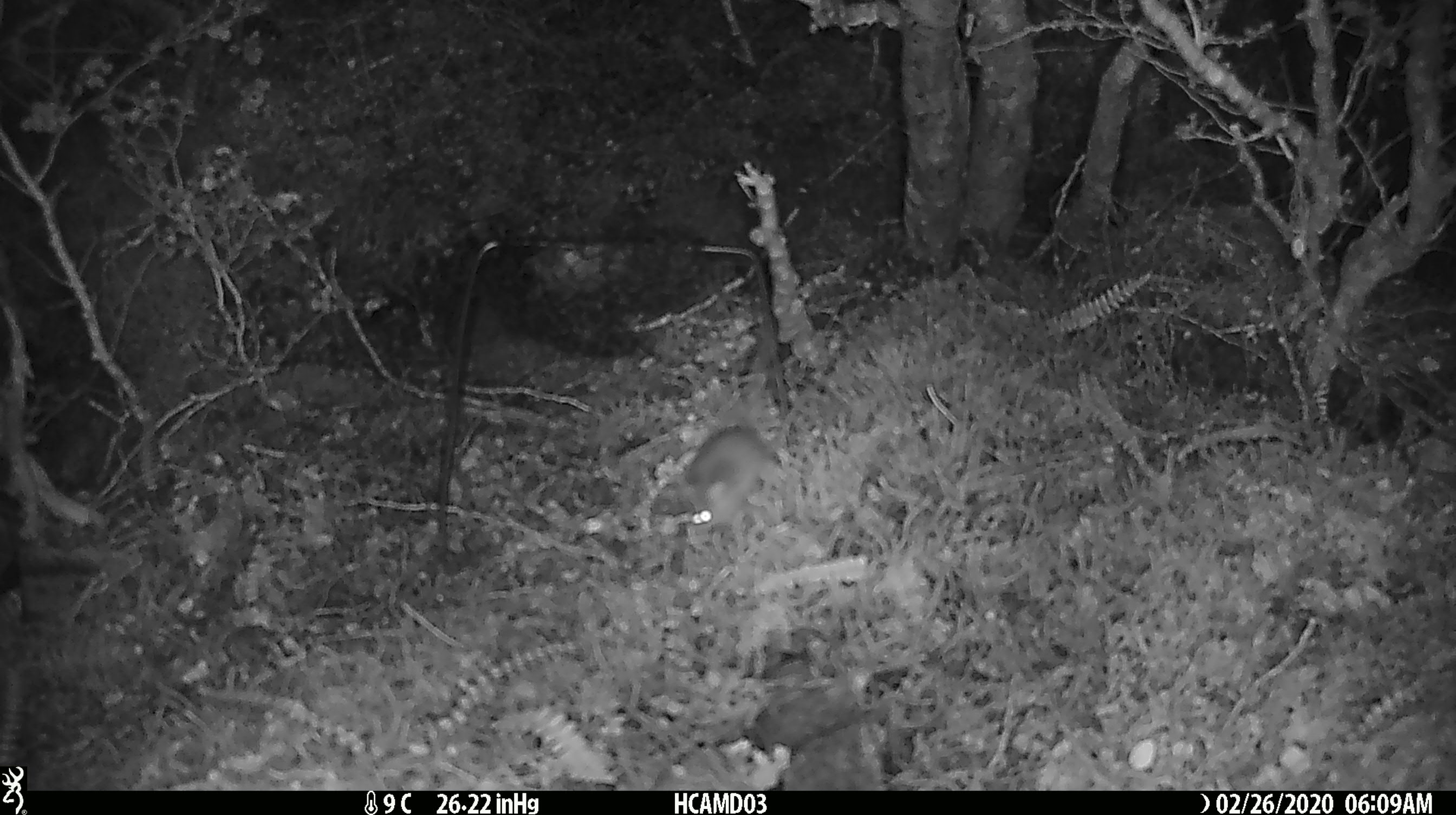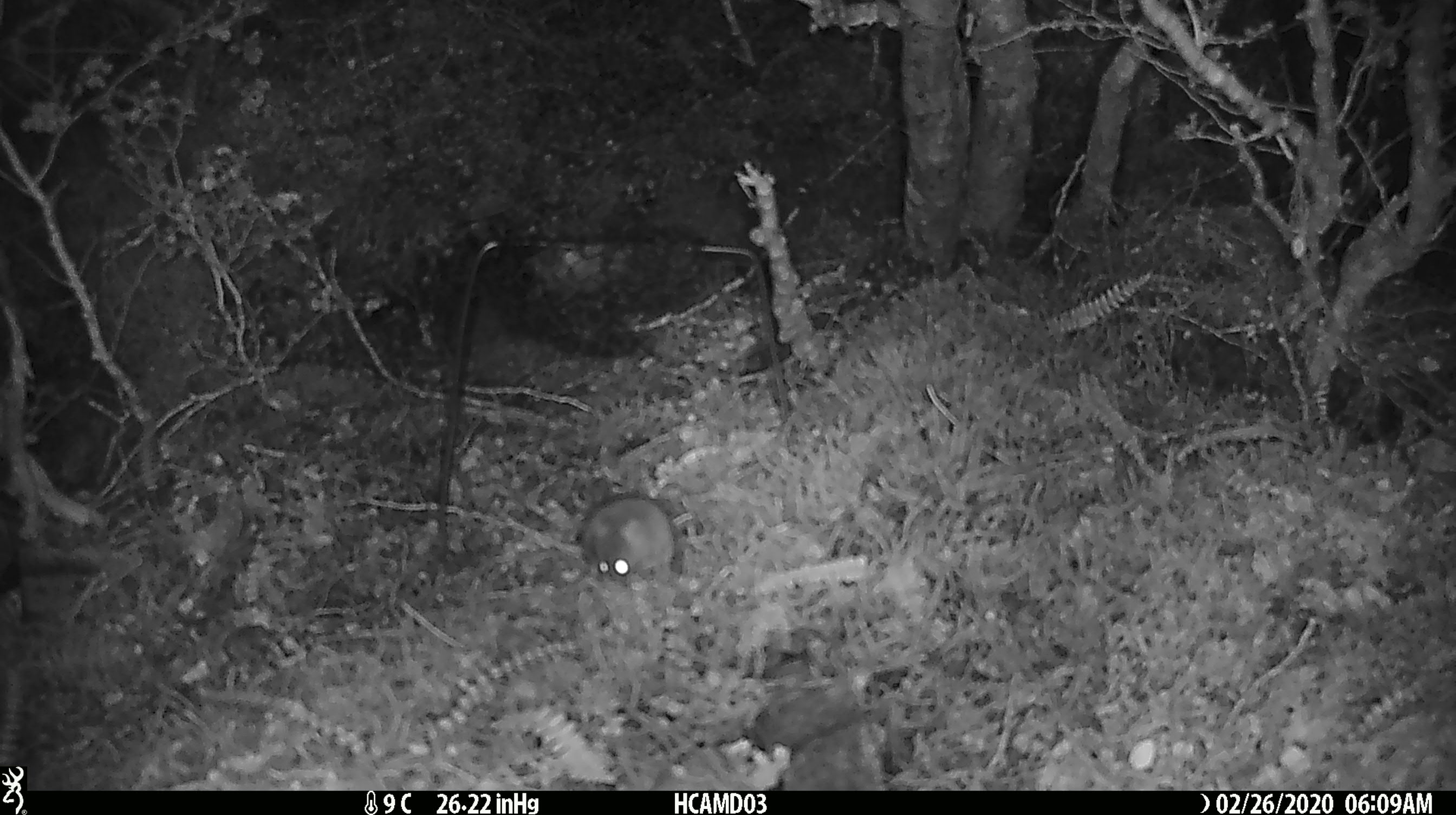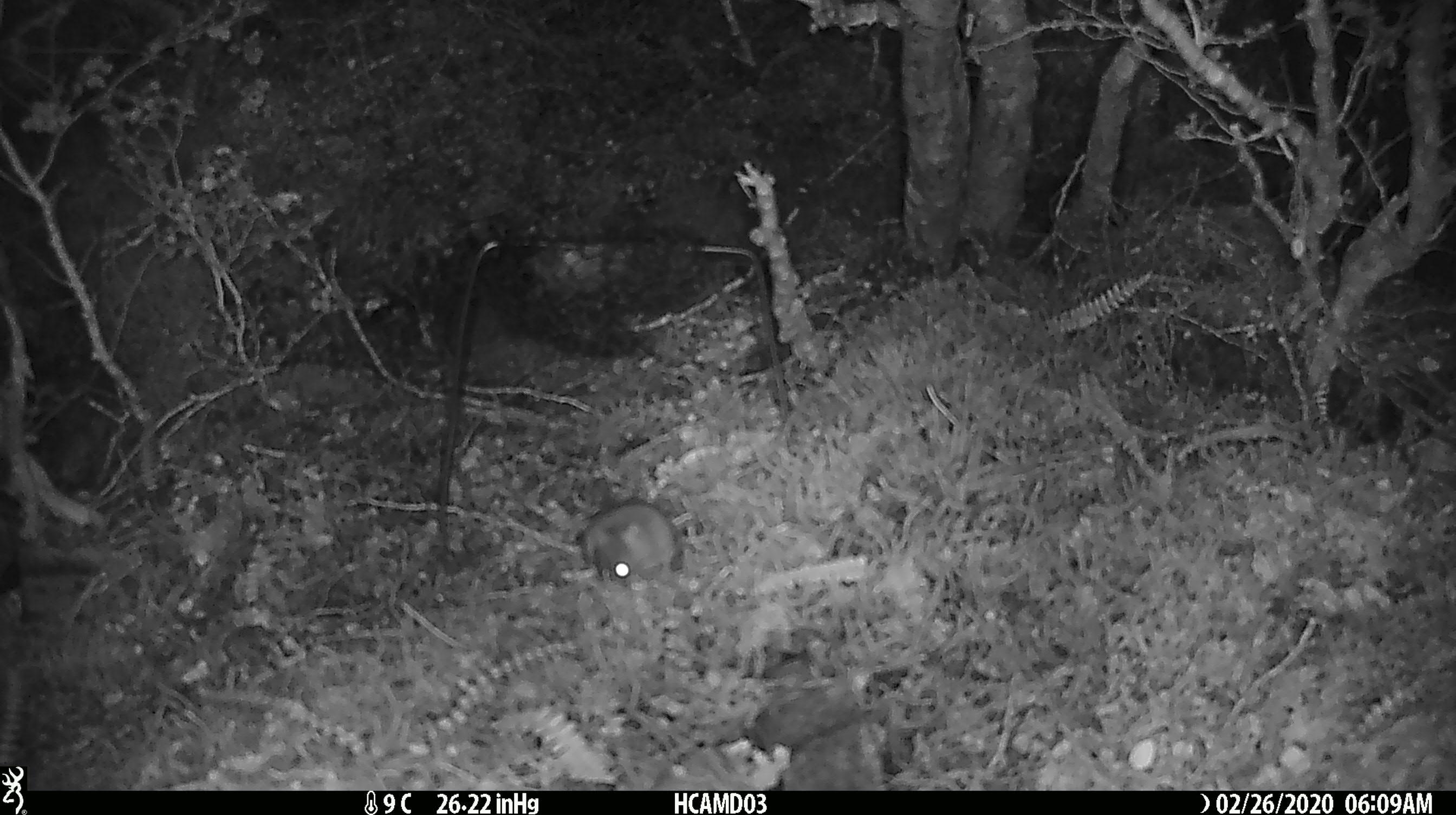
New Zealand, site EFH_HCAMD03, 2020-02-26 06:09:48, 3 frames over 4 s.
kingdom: Animalia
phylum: Chordata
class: Mammalia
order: Rodentia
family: Muridae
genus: Mus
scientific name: Mus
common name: mouse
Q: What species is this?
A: Mouse (Mus).